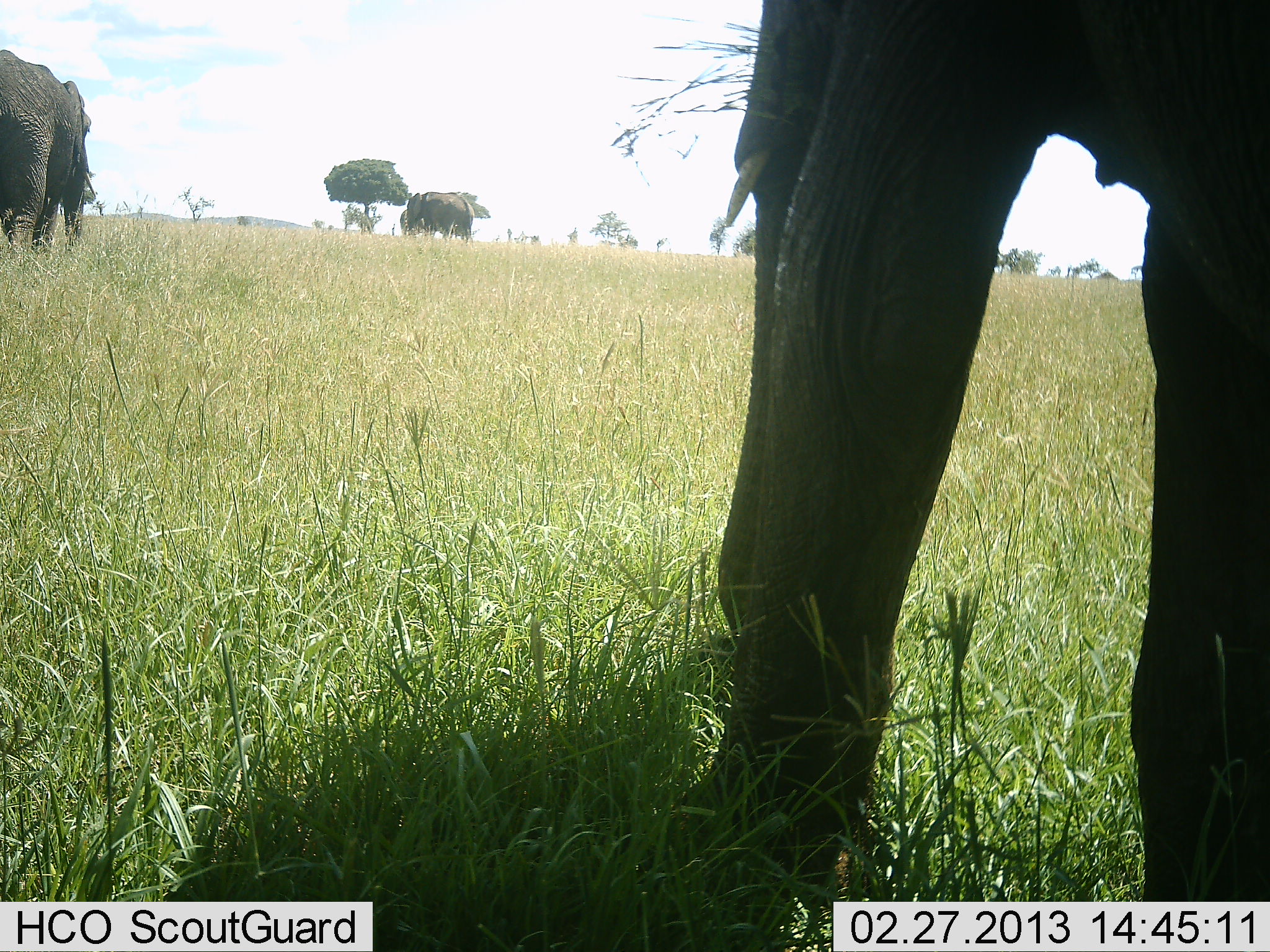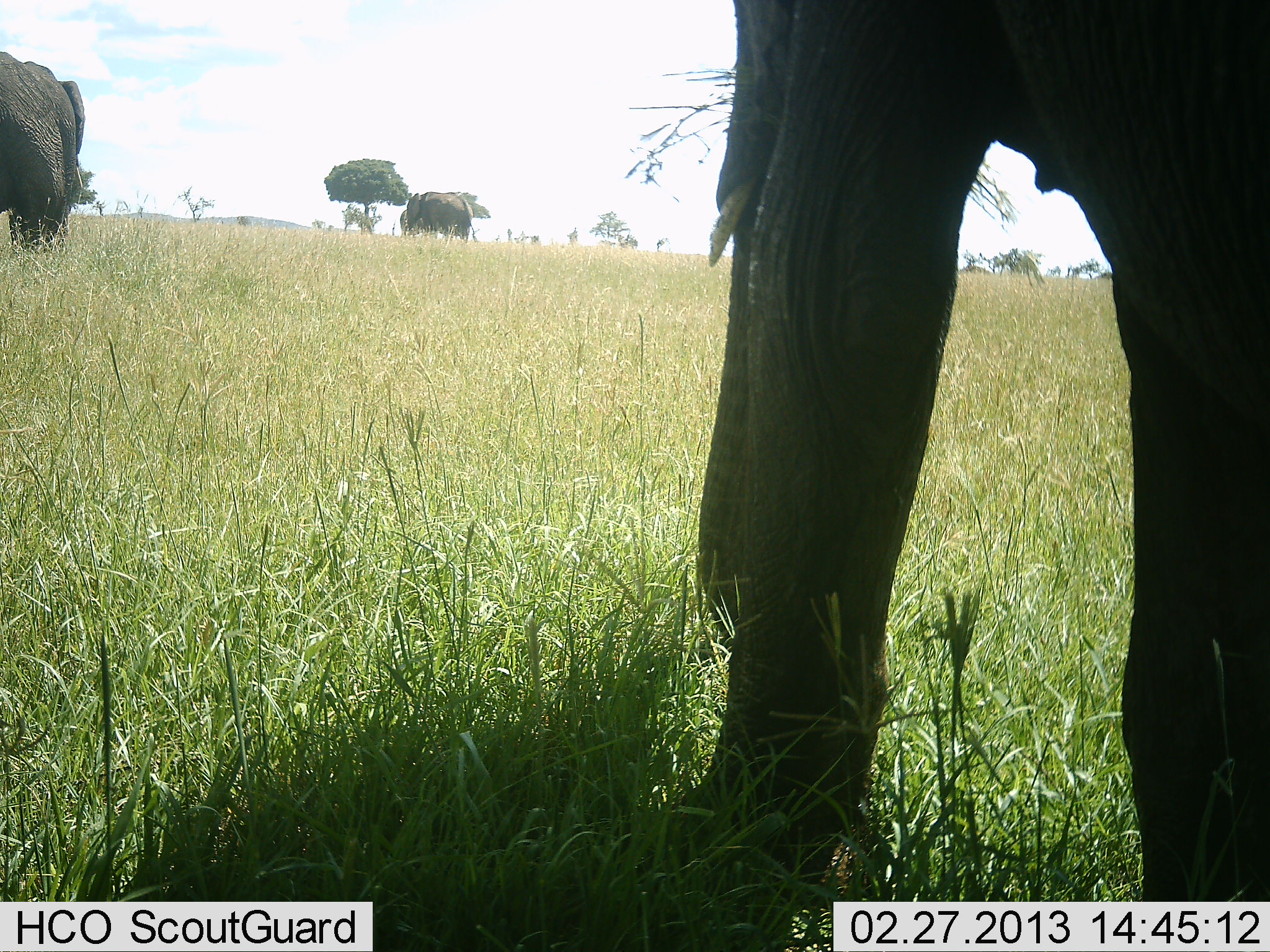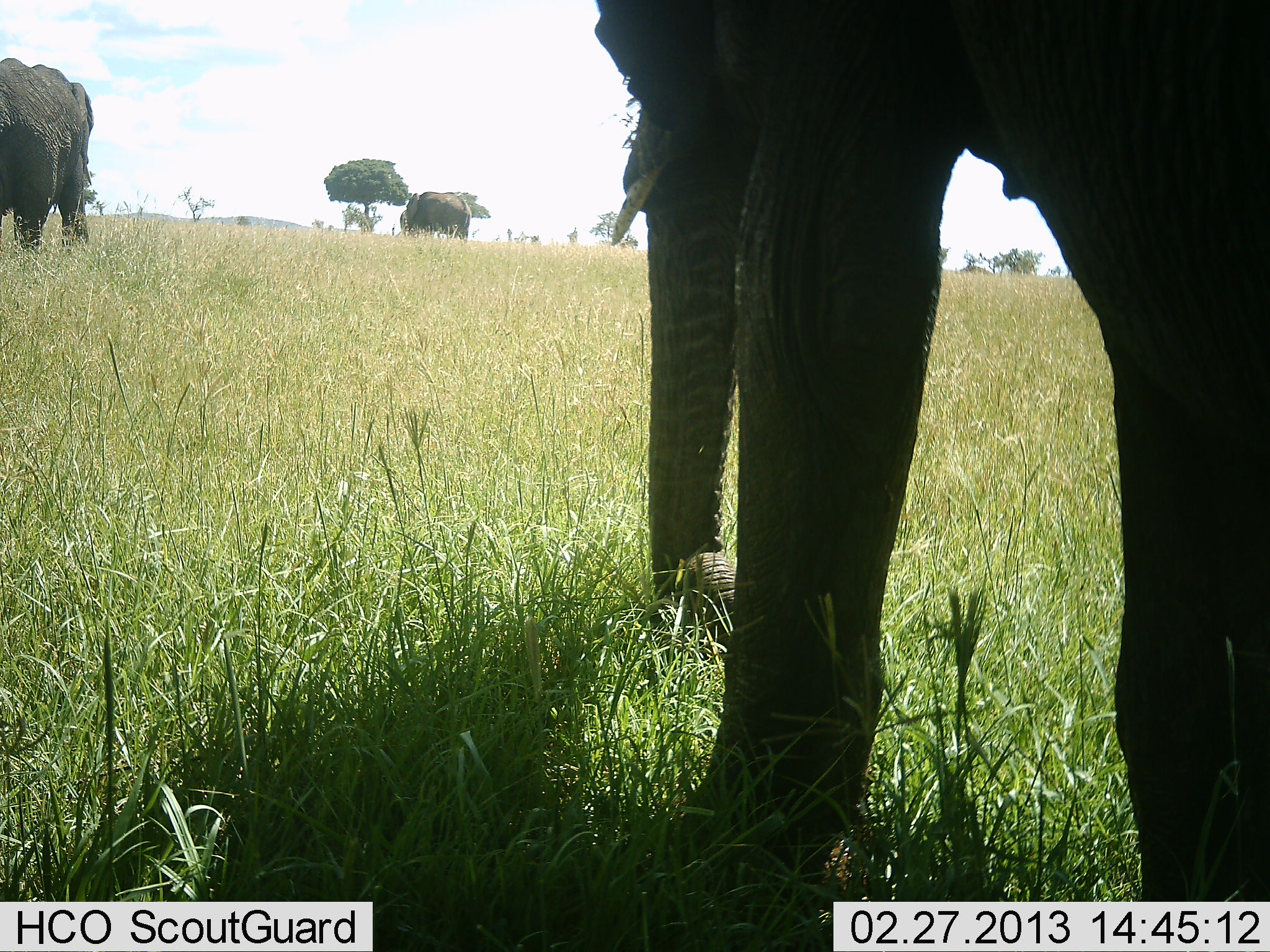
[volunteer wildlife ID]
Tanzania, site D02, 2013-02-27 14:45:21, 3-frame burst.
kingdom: Animalia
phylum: Chordata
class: Mammalia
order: Proboscidea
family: Elephantidae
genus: Loxodonta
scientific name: Loxodonta africana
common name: african bush elephant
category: elephant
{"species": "elephant (african bush elephant) (Loxodonta africana)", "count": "3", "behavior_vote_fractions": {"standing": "43%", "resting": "0%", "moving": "43%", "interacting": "0%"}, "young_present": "0%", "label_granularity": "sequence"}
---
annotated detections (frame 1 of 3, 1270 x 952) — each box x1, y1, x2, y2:
animal: 635, 0, 1270, 901; 0, 51, 95, 251; 406, 192, 475, 241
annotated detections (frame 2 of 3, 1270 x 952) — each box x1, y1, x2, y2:
animal: 659, 0, 1270, 900; 1, 50, 84, 250; 406, 191, 478, 242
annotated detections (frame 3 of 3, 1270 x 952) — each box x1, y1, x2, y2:
animal: 591, 0, 1269, 899; 1, 57, 94, 252; 405, 190, 471, 241